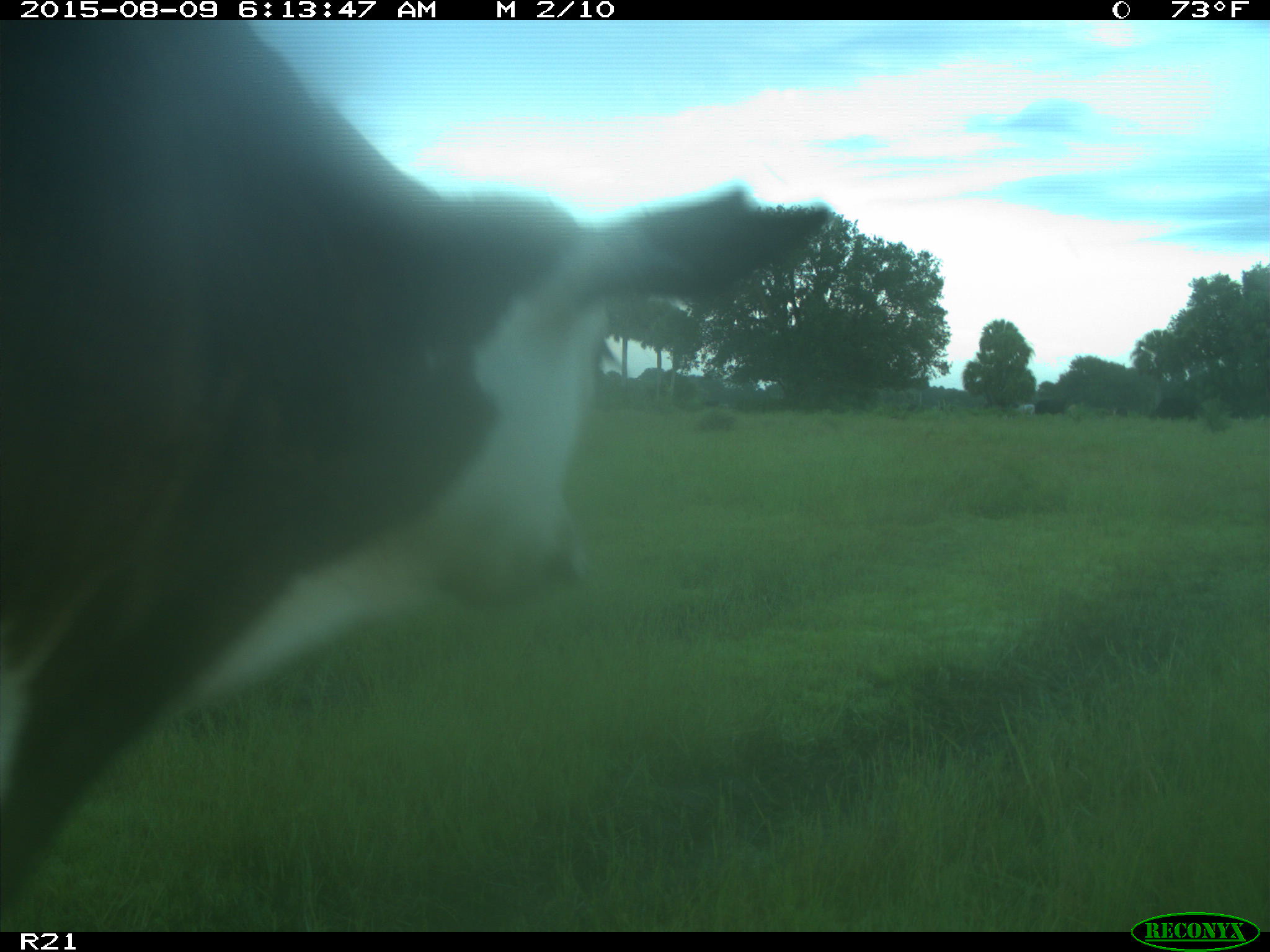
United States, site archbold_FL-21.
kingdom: Animalia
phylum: Chordata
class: Mammalia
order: Artiodactyla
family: Bovidae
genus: Bos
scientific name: Bos taurus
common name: domestic cow